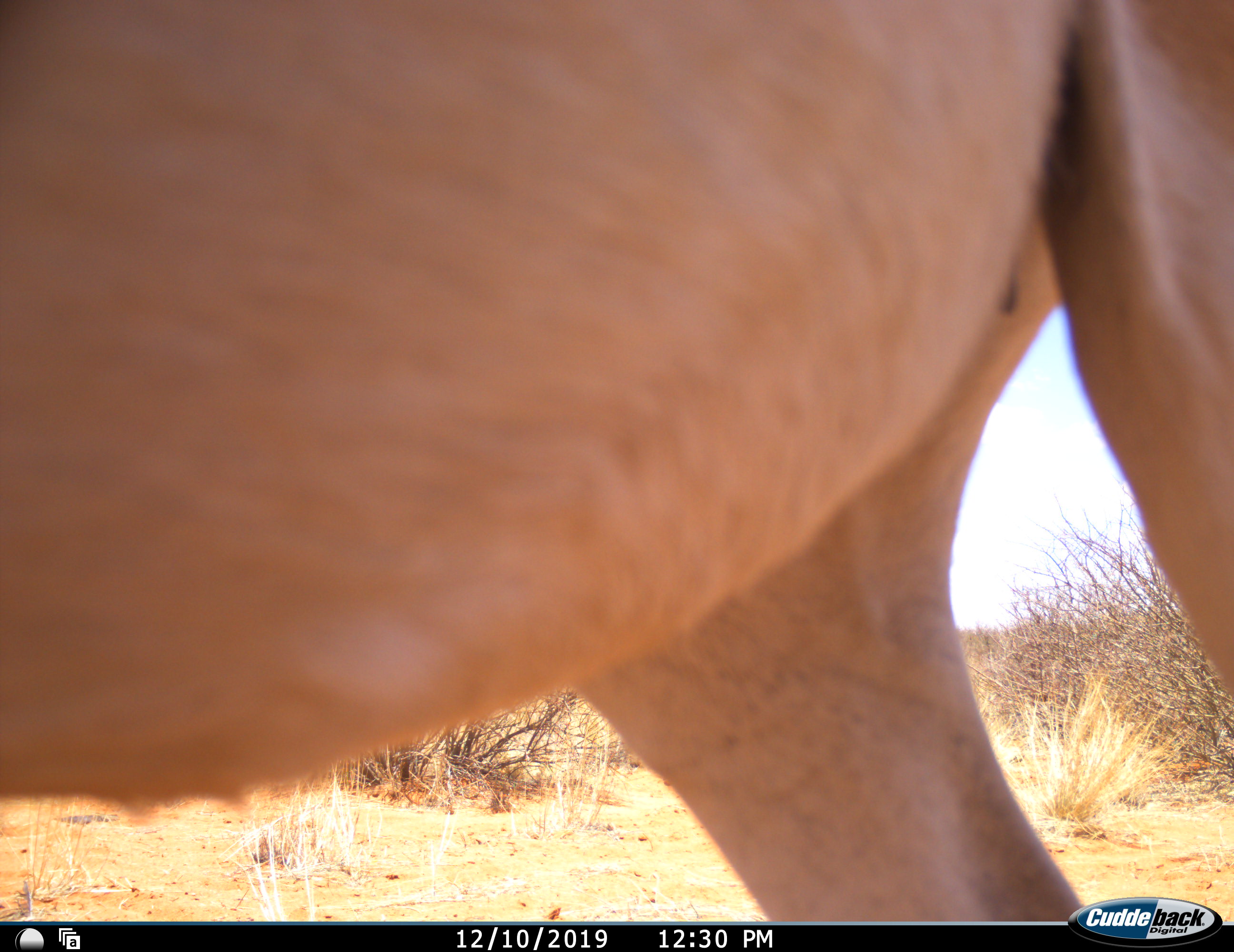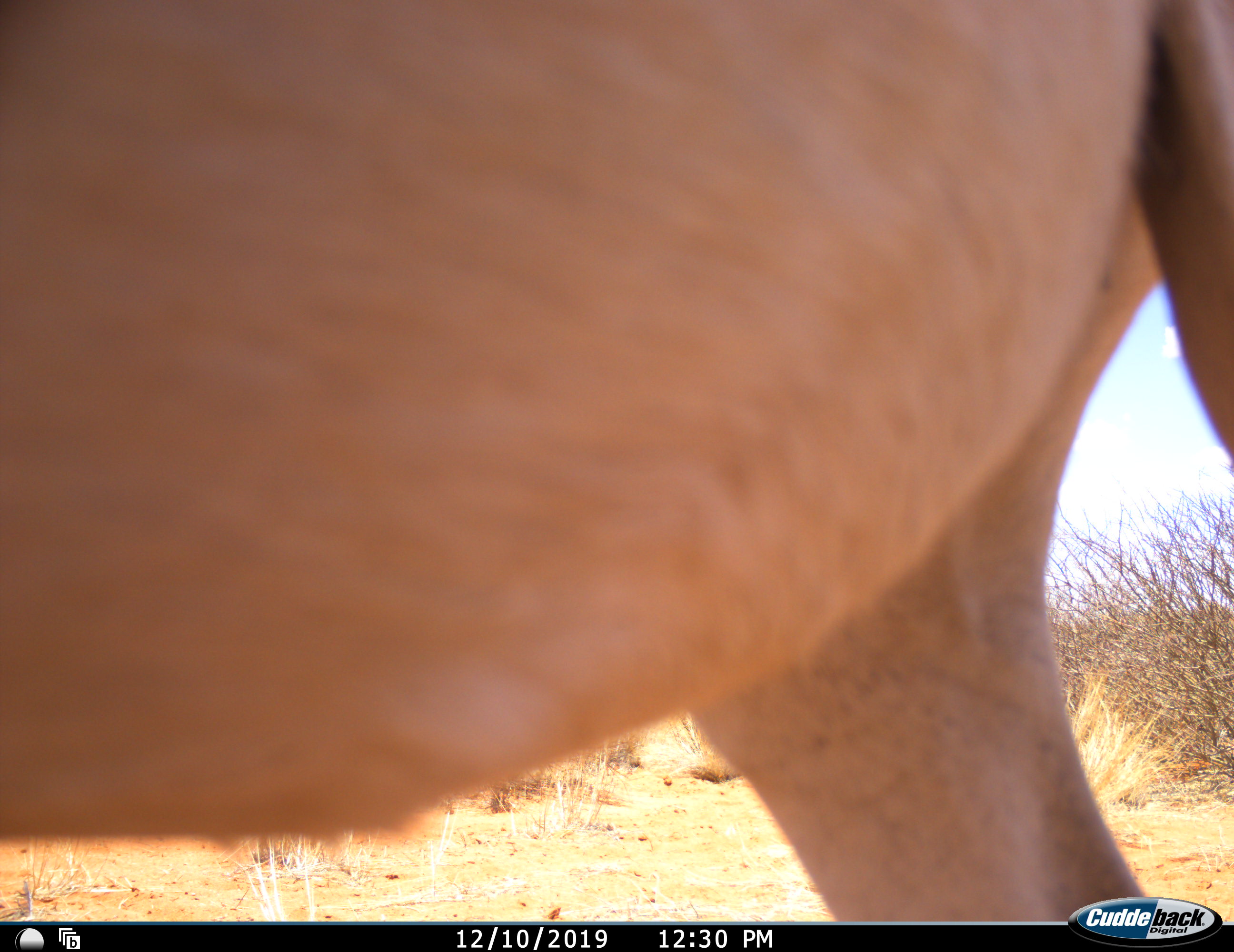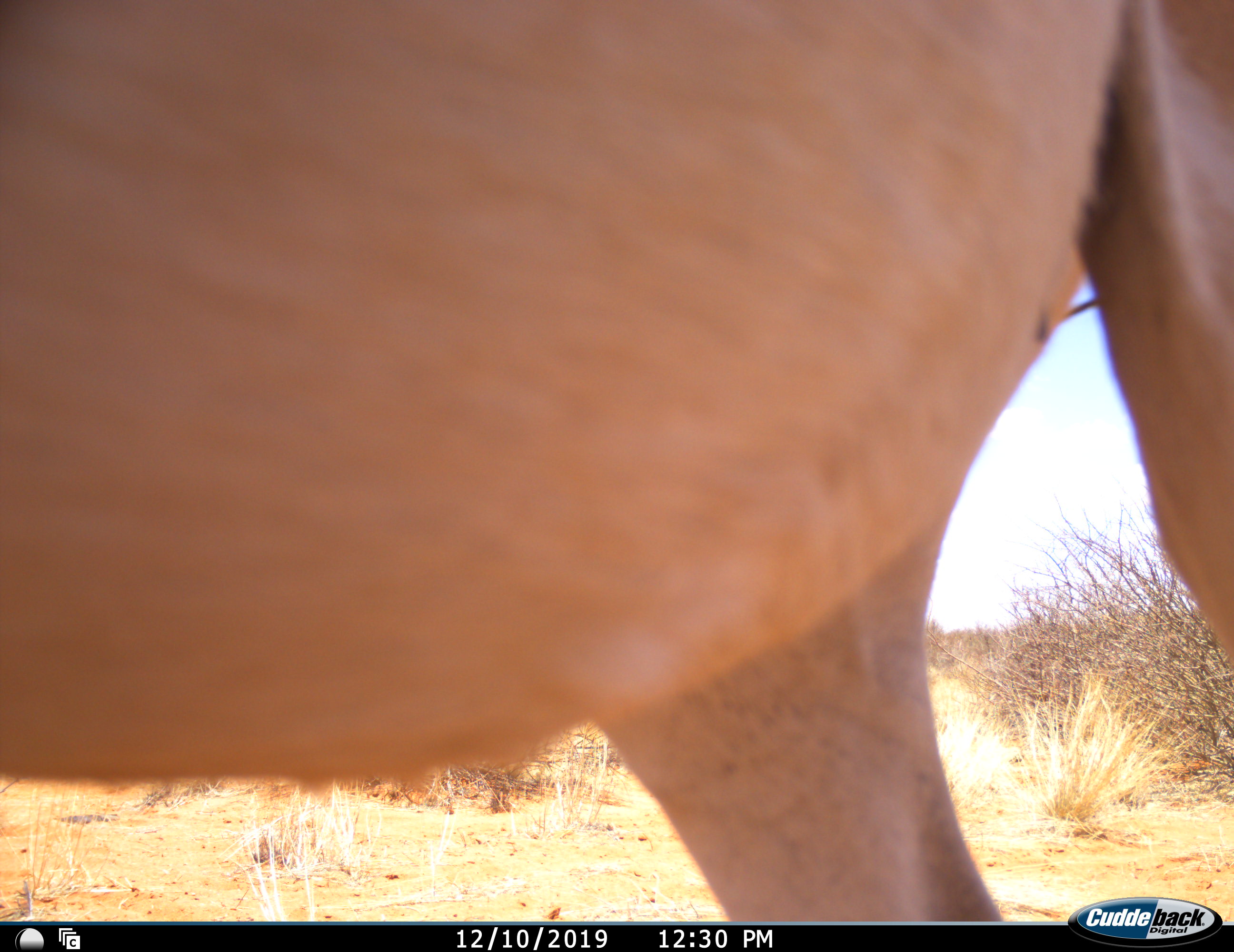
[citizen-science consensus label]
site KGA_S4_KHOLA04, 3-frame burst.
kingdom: Animalia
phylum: Chordata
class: Mammalia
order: Artiodactyla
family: Bovidae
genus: Antidorcas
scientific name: Antidorcas marsupialis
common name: springbok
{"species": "springbok (Antidorcas marsupialis)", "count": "1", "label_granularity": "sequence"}